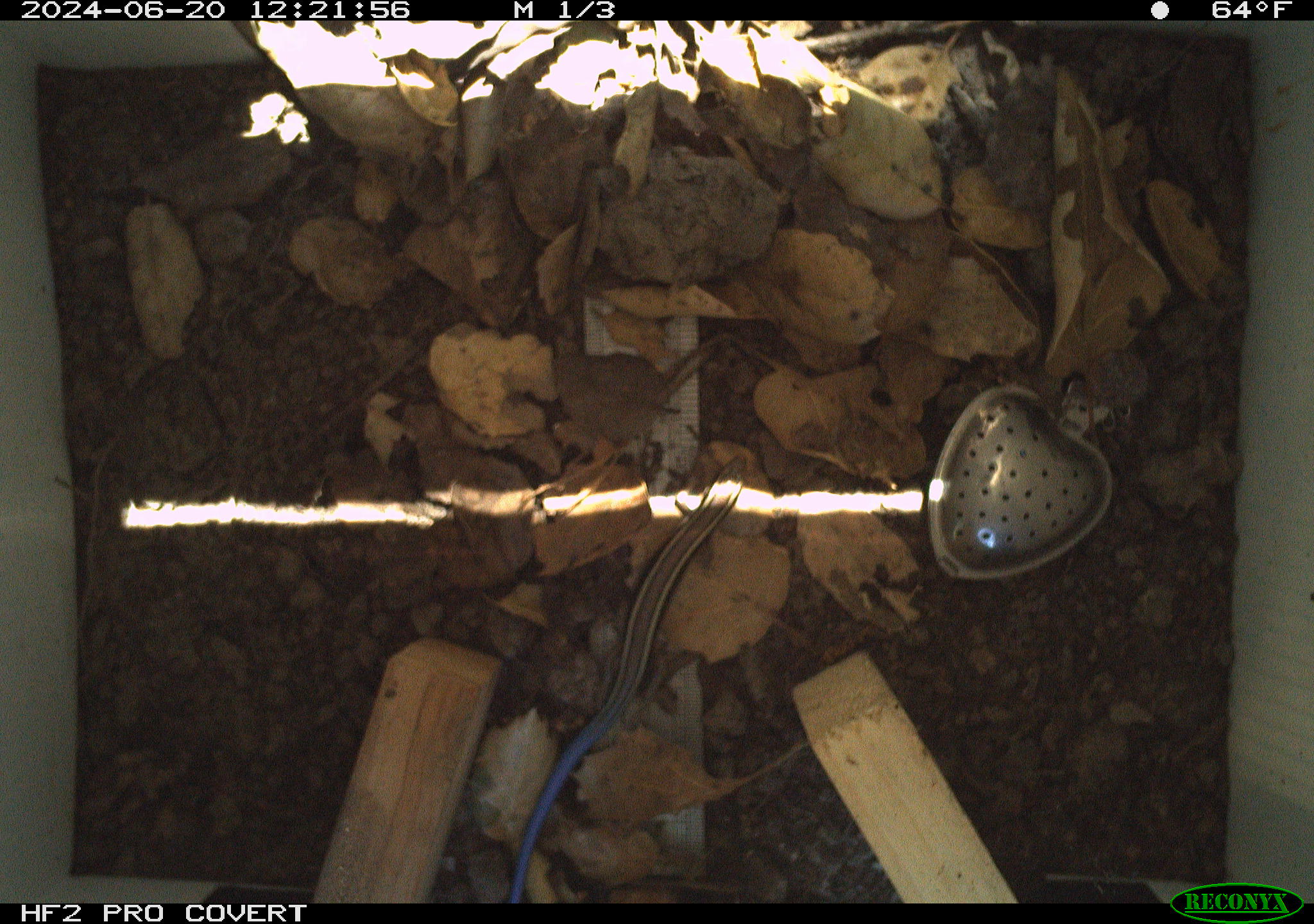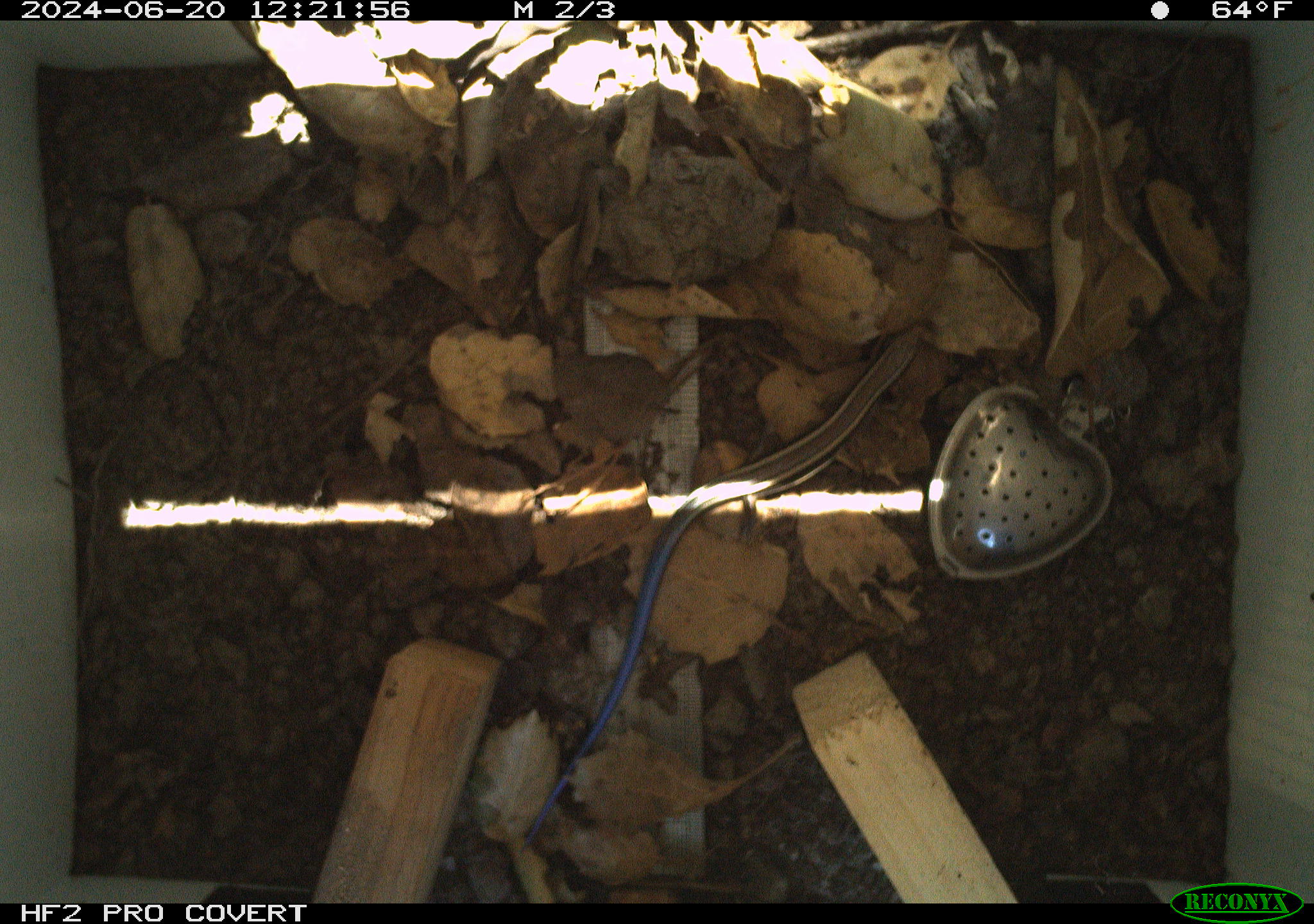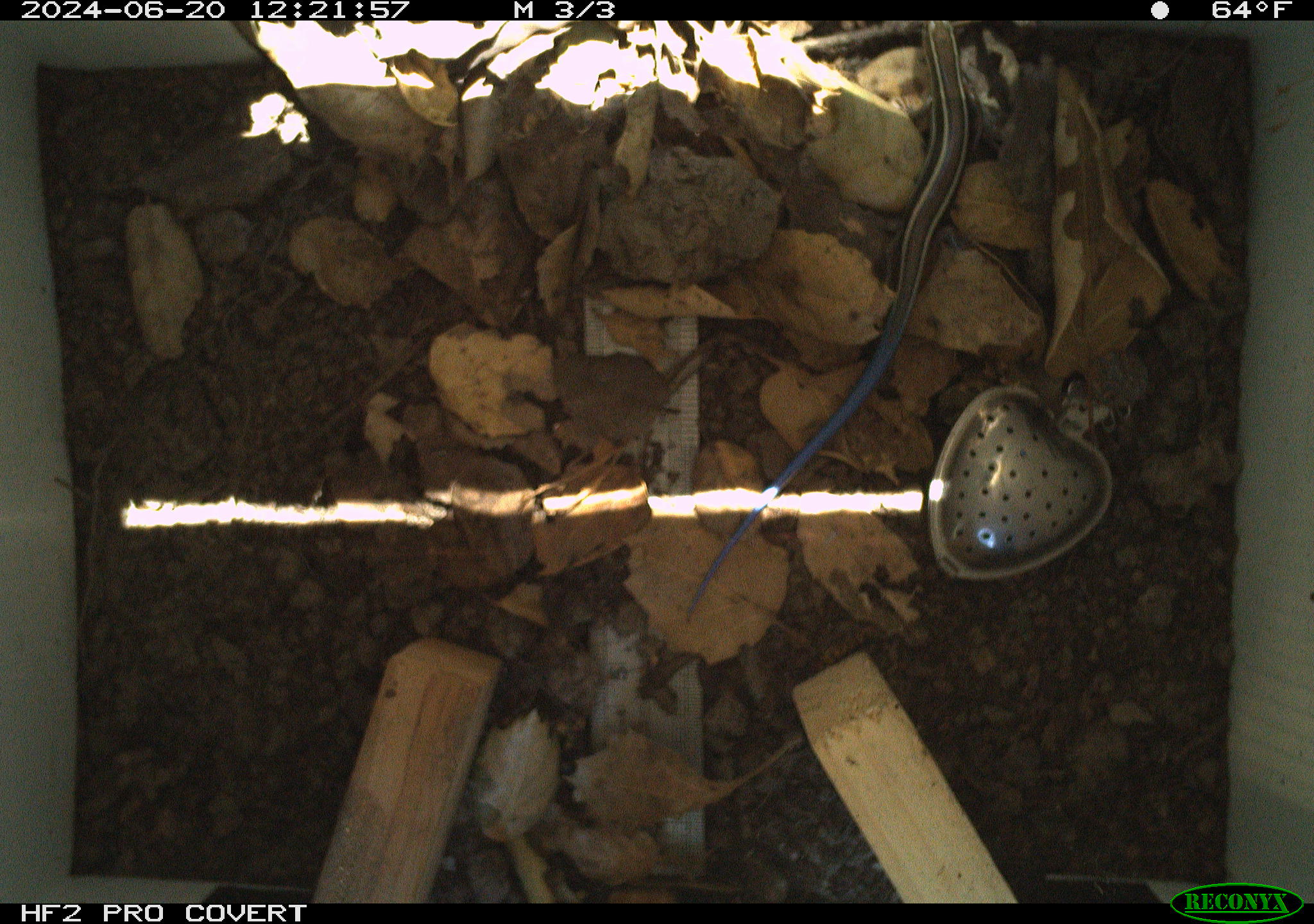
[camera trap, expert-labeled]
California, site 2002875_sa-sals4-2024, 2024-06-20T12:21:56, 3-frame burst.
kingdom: Animalia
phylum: Chordata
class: Reptilia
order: Squamata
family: Scincidae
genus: Plestiodon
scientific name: Plestiodon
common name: blue-tailed skinks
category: plestiodon species